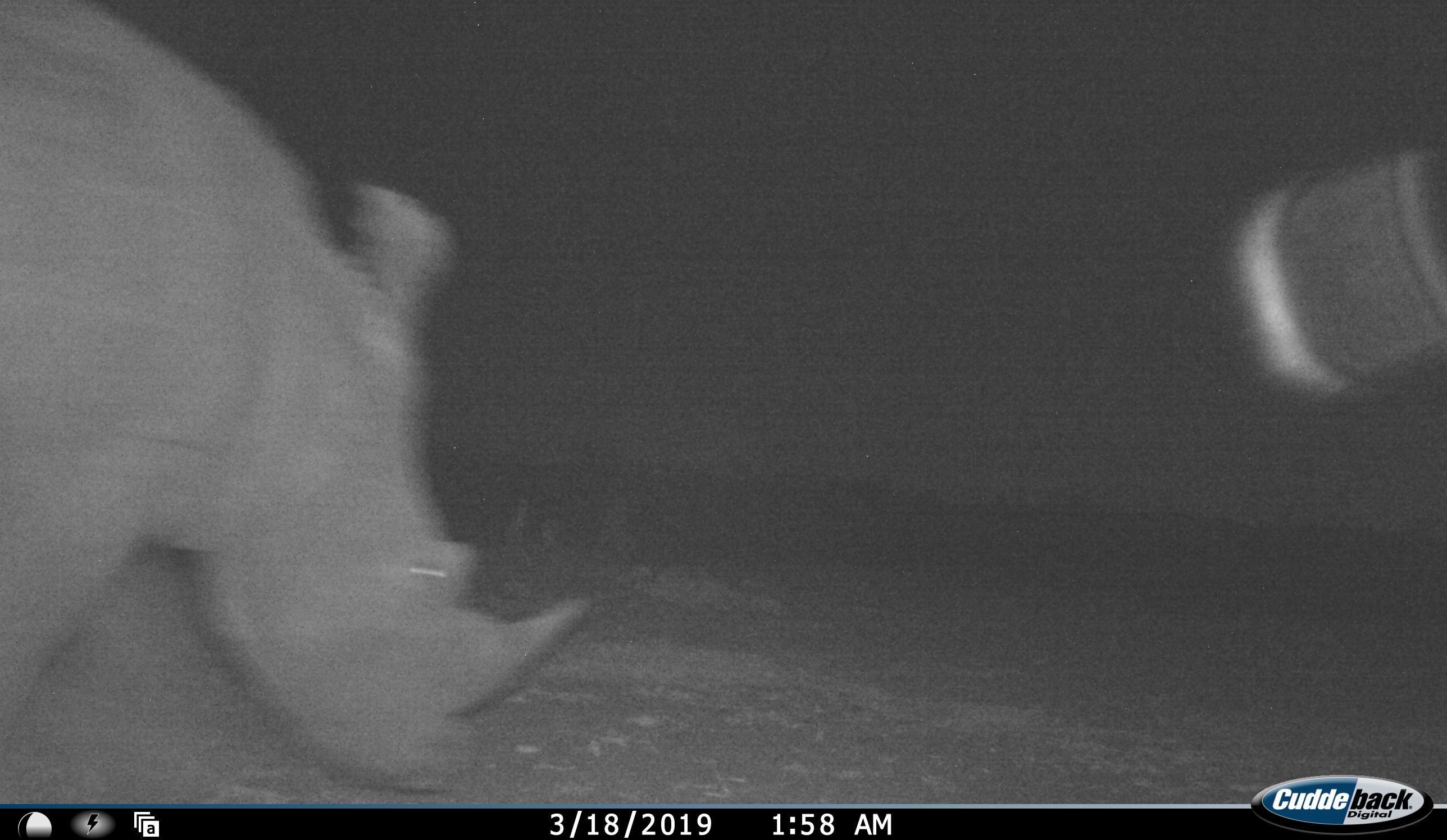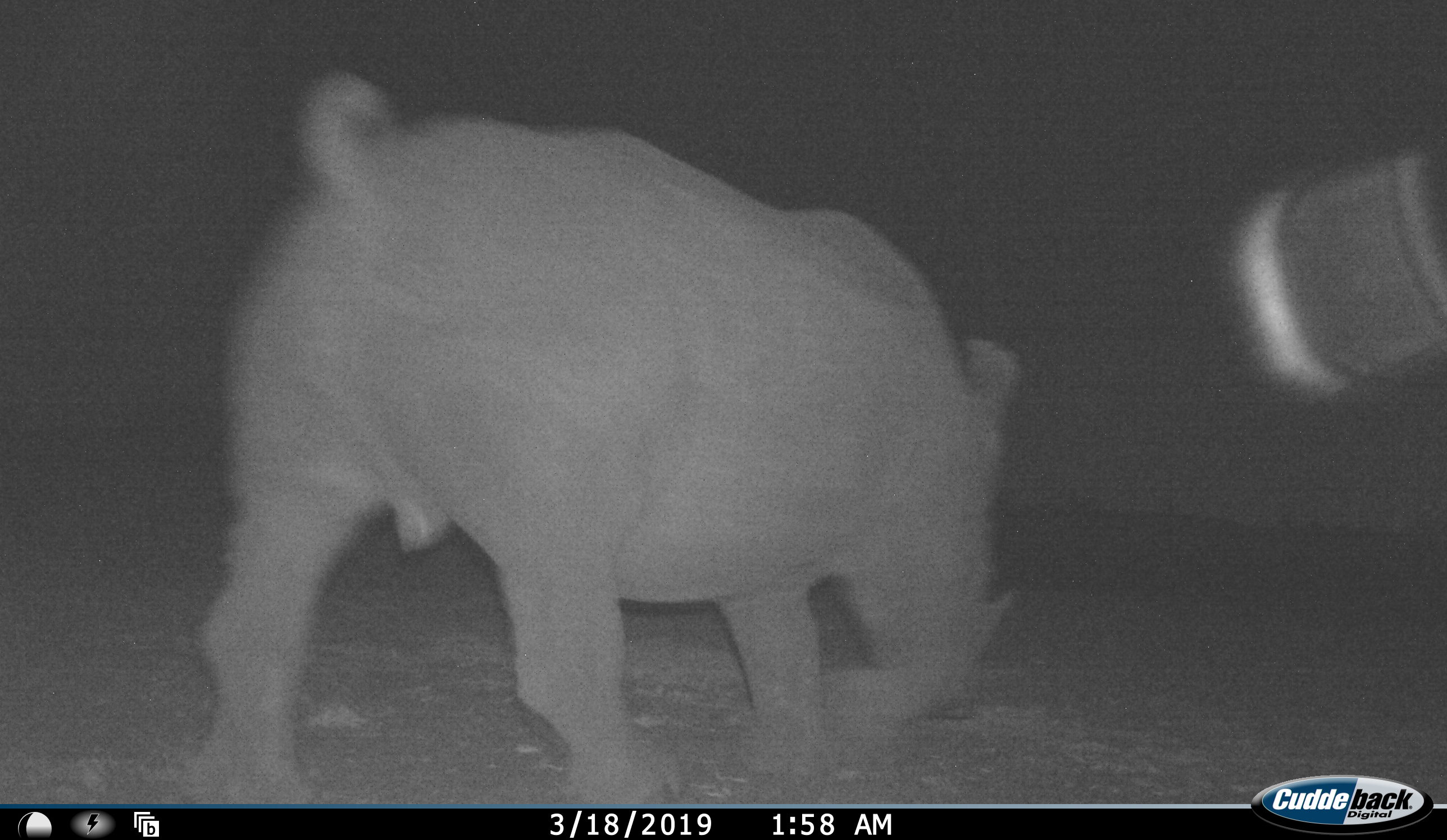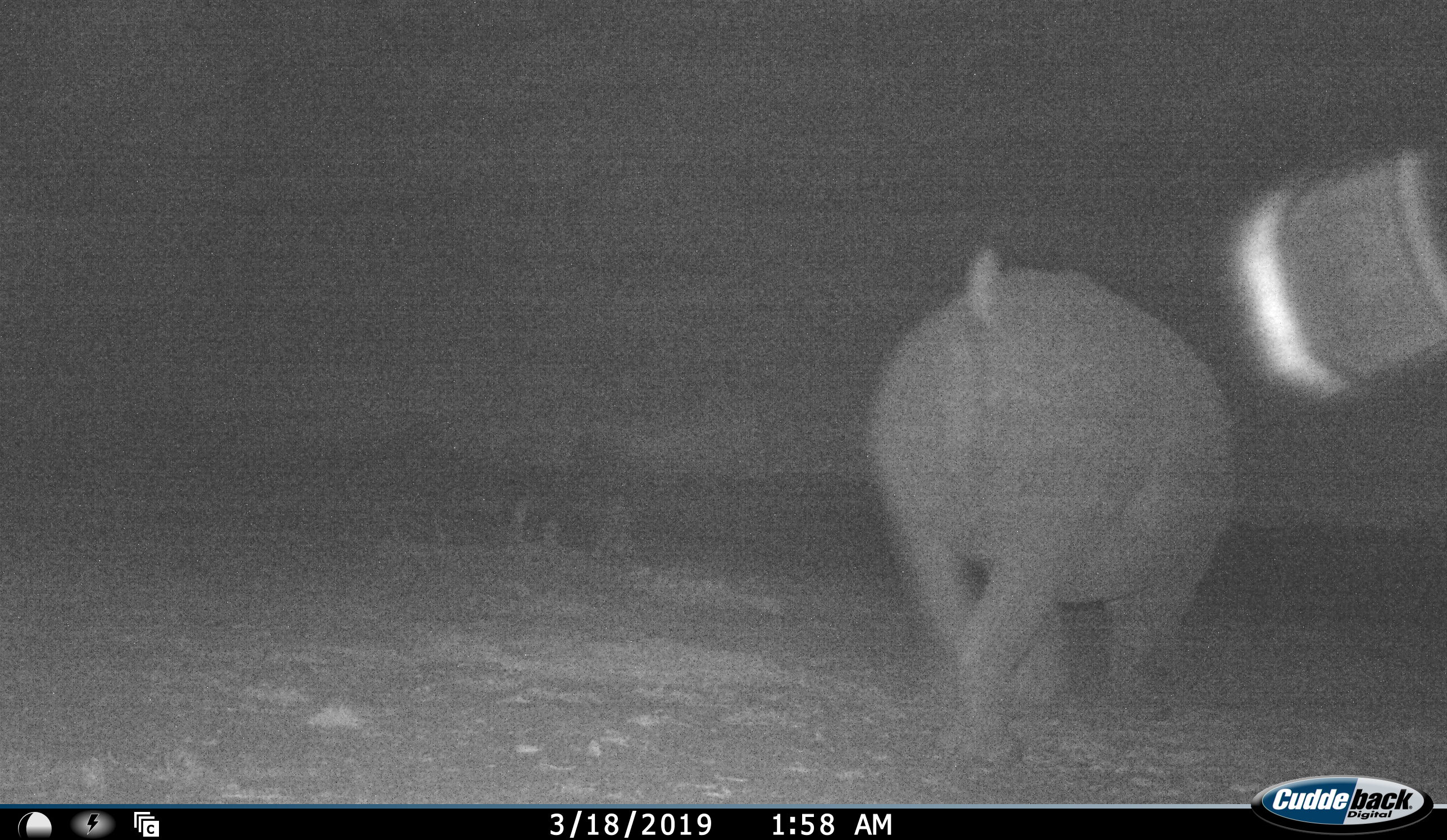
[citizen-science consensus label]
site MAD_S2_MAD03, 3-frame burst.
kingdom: Animalia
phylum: Chordata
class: Mammalia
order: Perissodactyla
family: Rhinocerotidae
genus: Ceratotherium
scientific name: Ceratotherium simum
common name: white rhinoceros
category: rhinoceroswhite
Rhinoceroswhite (white rhinoceros) (Ceratotherium simum), count 1. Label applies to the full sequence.